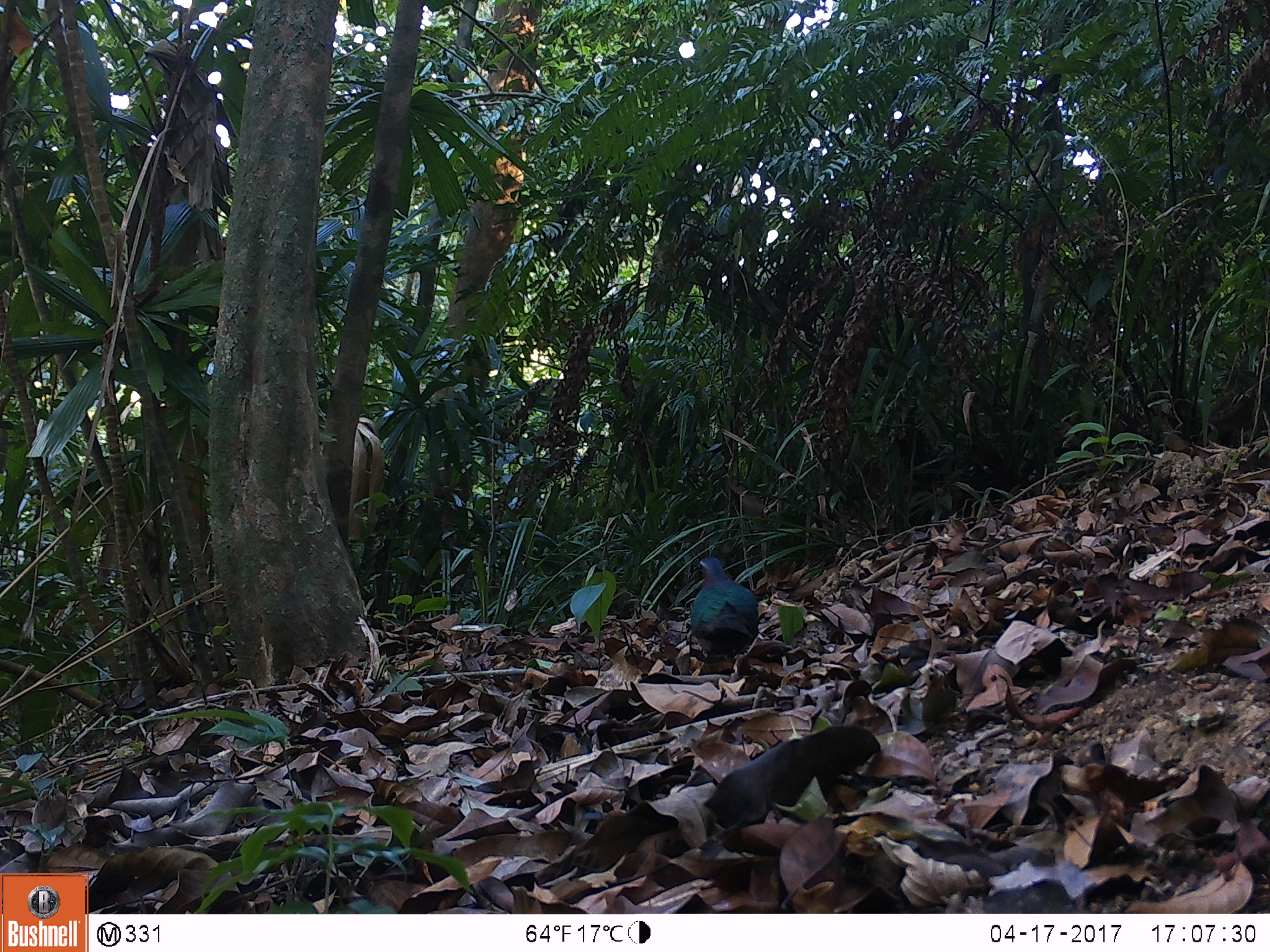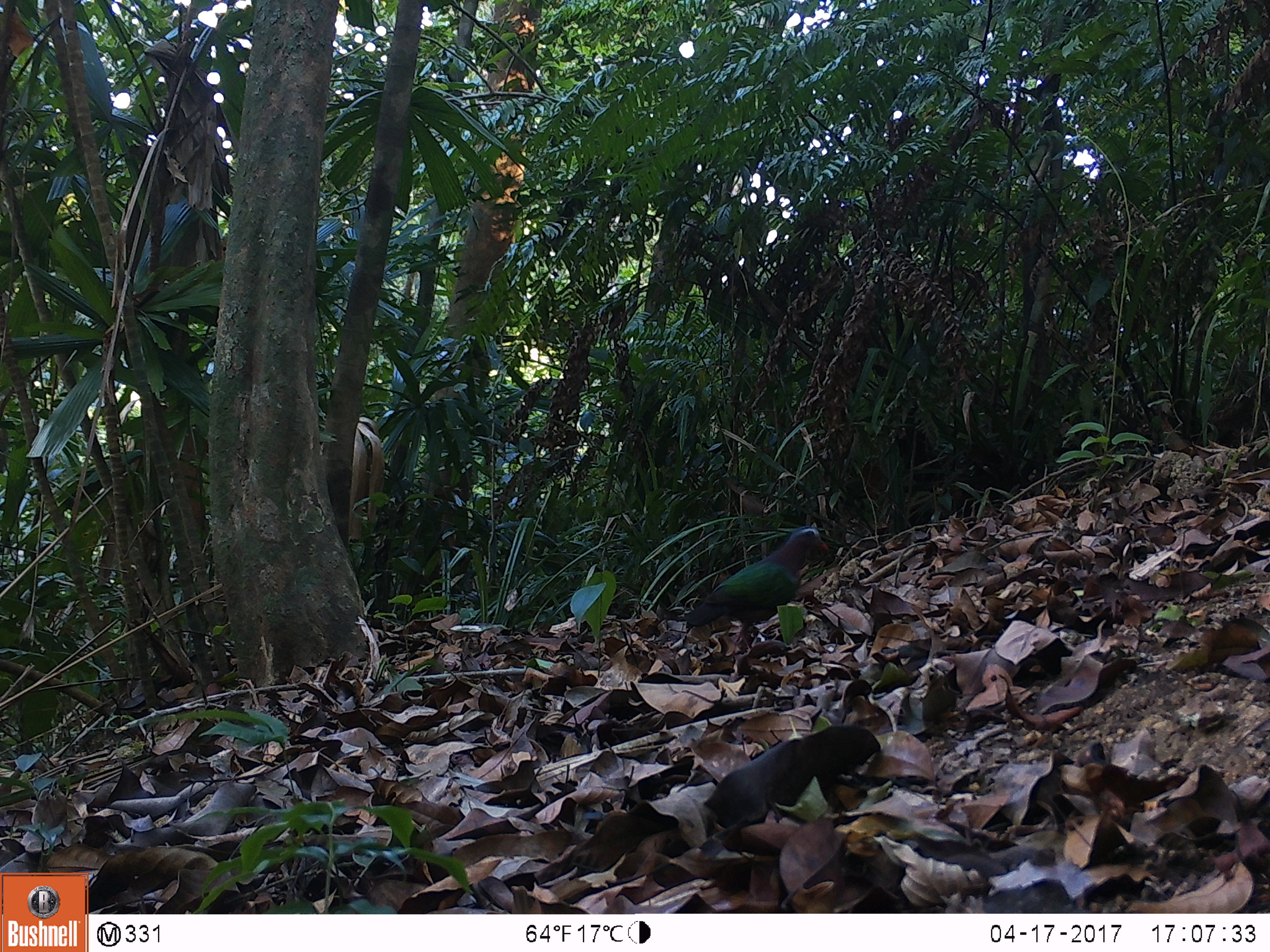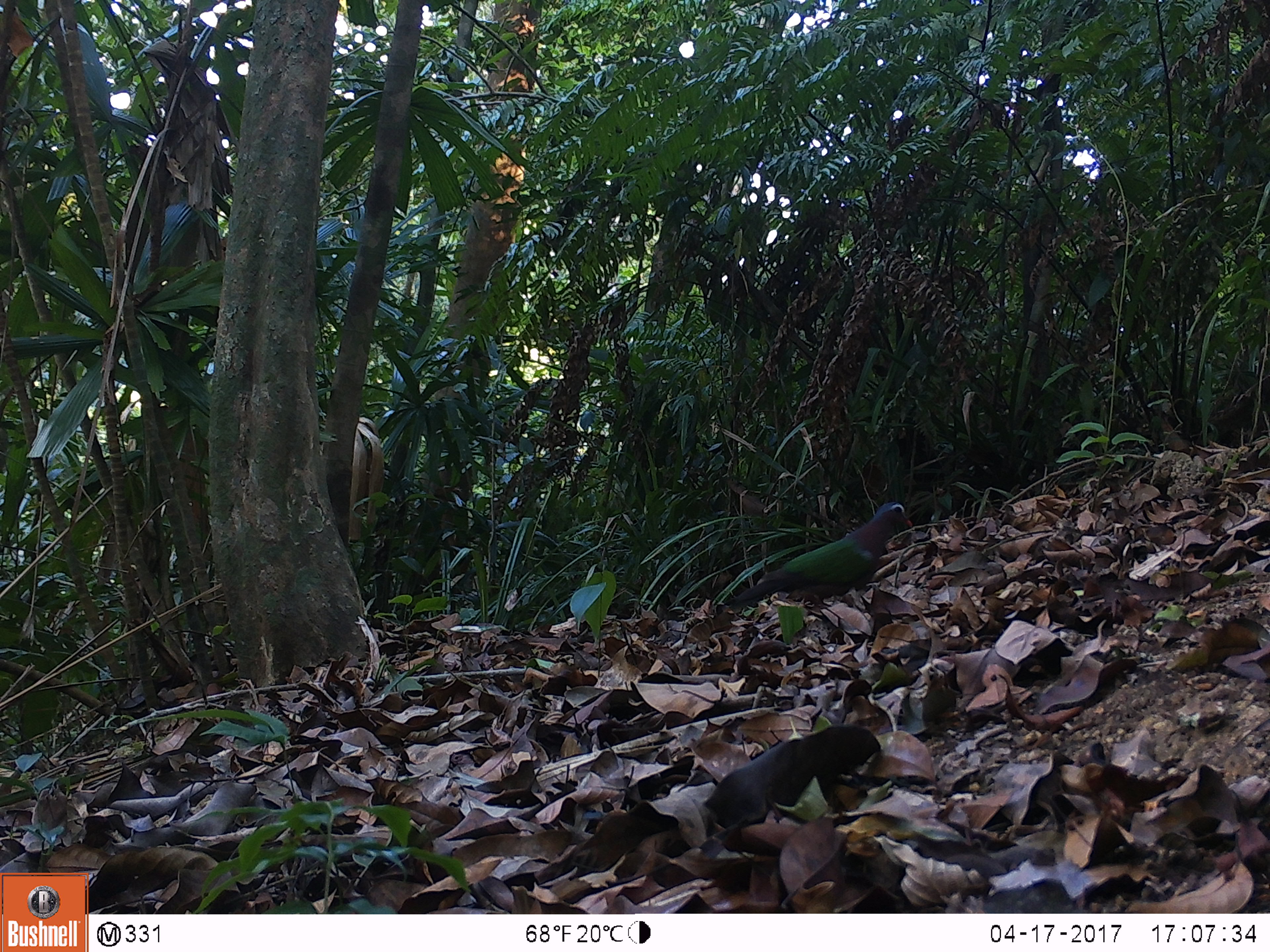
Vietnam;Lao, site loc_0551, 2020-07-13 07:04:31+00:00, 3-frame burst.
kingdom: Animalia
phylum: Chordata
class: Aves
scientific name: Aves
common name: bird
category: unidentified bird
Unidentified bird (bird) (Aves). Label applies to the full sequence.